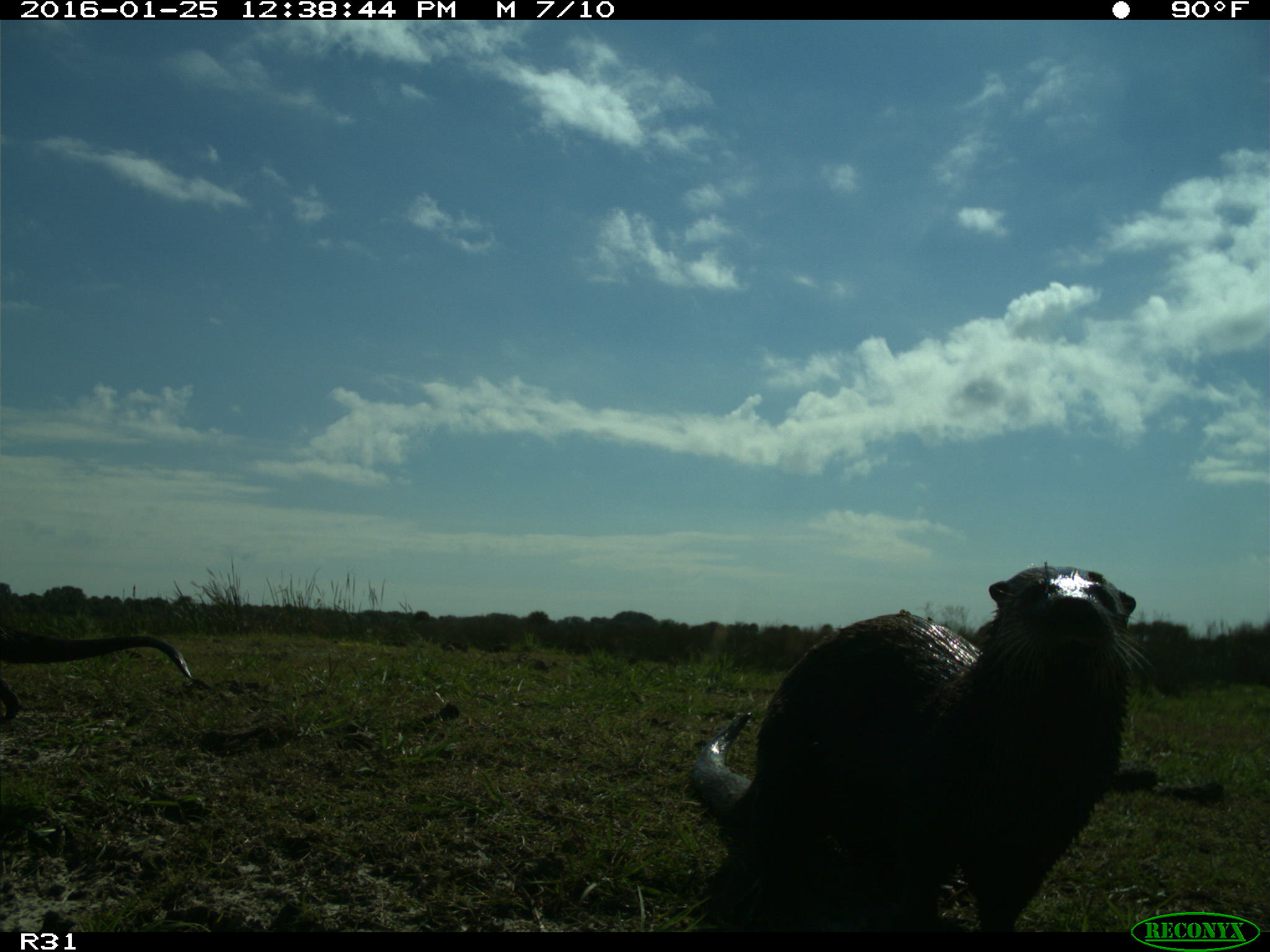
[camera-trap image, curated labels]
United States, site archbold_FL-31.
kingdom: Animalia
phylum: Chordata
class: Mammalia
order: Carnivora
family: Mustelidae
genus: Lontra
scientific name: Lontra canadensis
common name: north american river otter